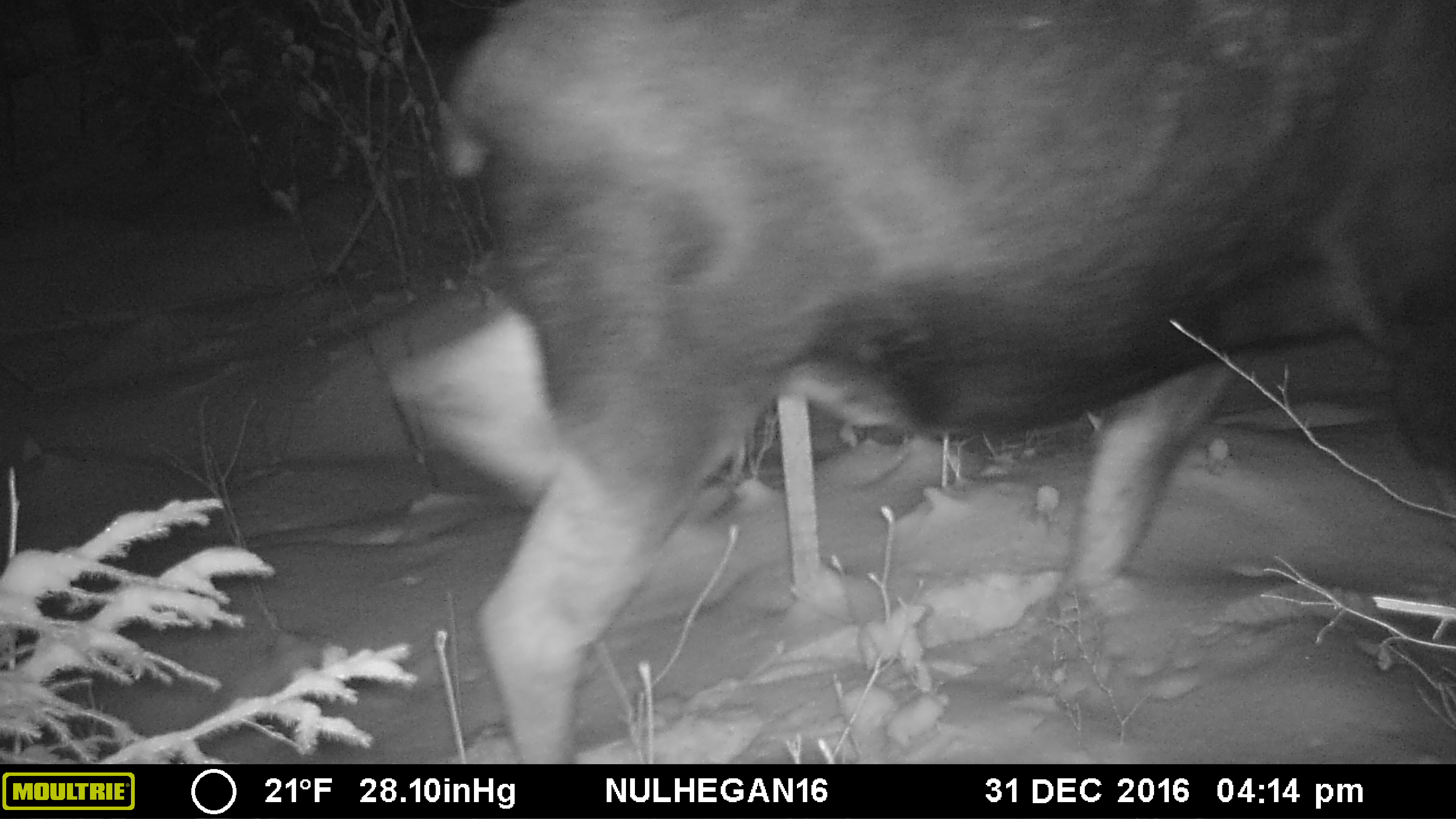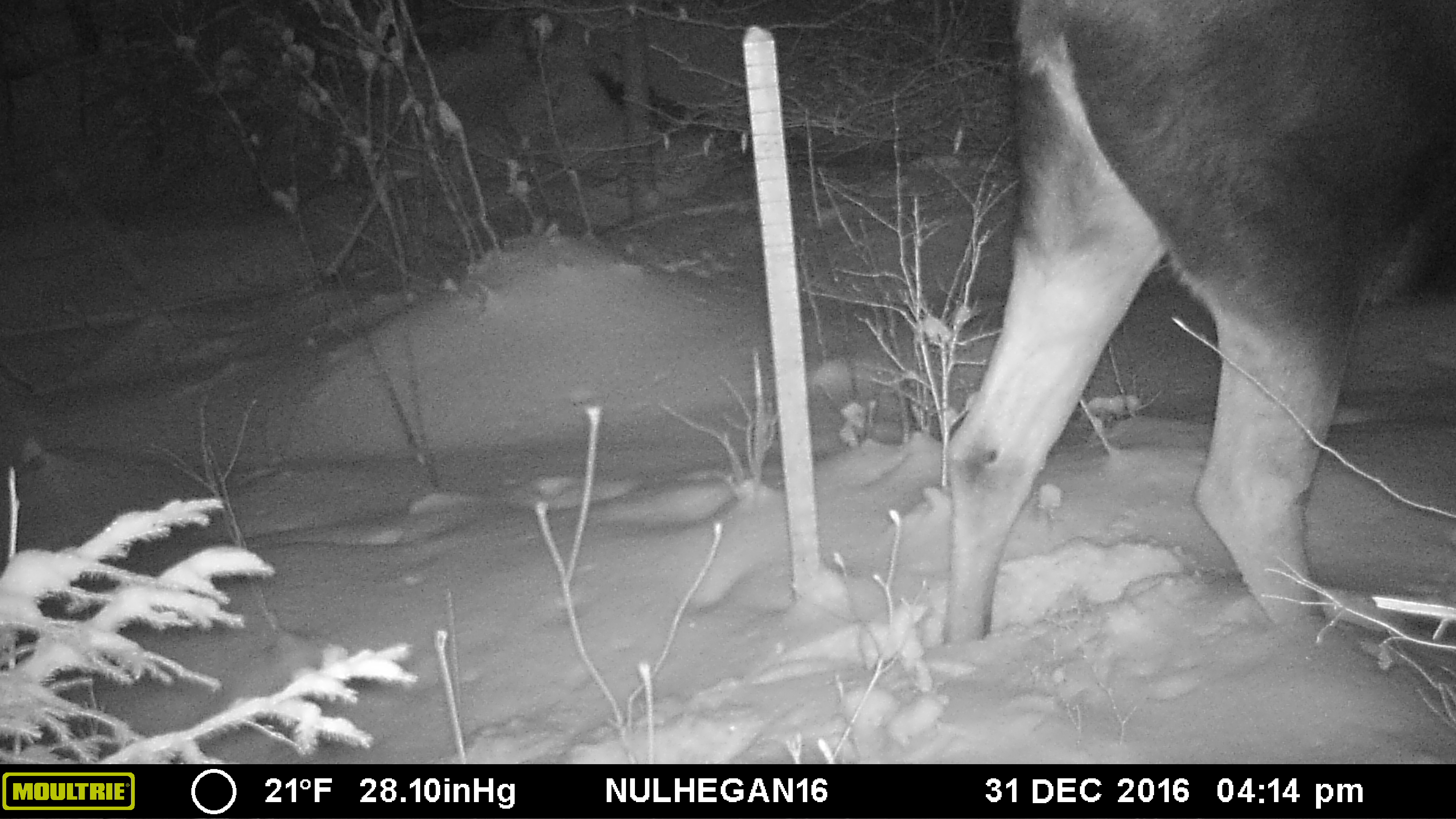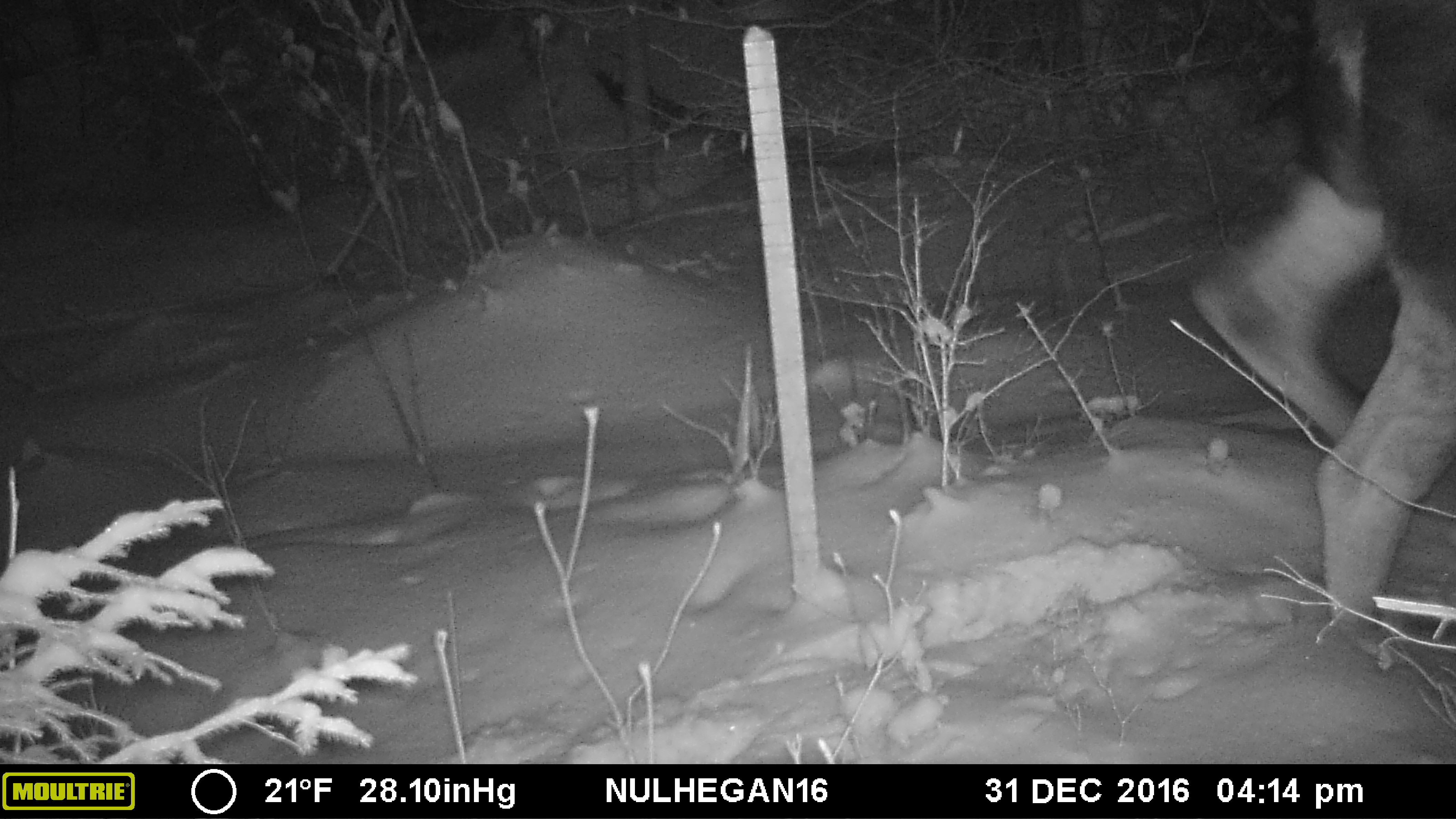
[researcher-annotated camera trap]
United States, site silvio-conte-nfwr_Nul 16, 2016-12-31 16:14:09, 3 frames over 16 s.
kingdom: Animalia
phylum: Chordata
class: Mammalia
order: Artiodactyla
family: Cervidae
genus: Alces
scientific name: Alces alces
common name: moose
Moose (Alces alces).